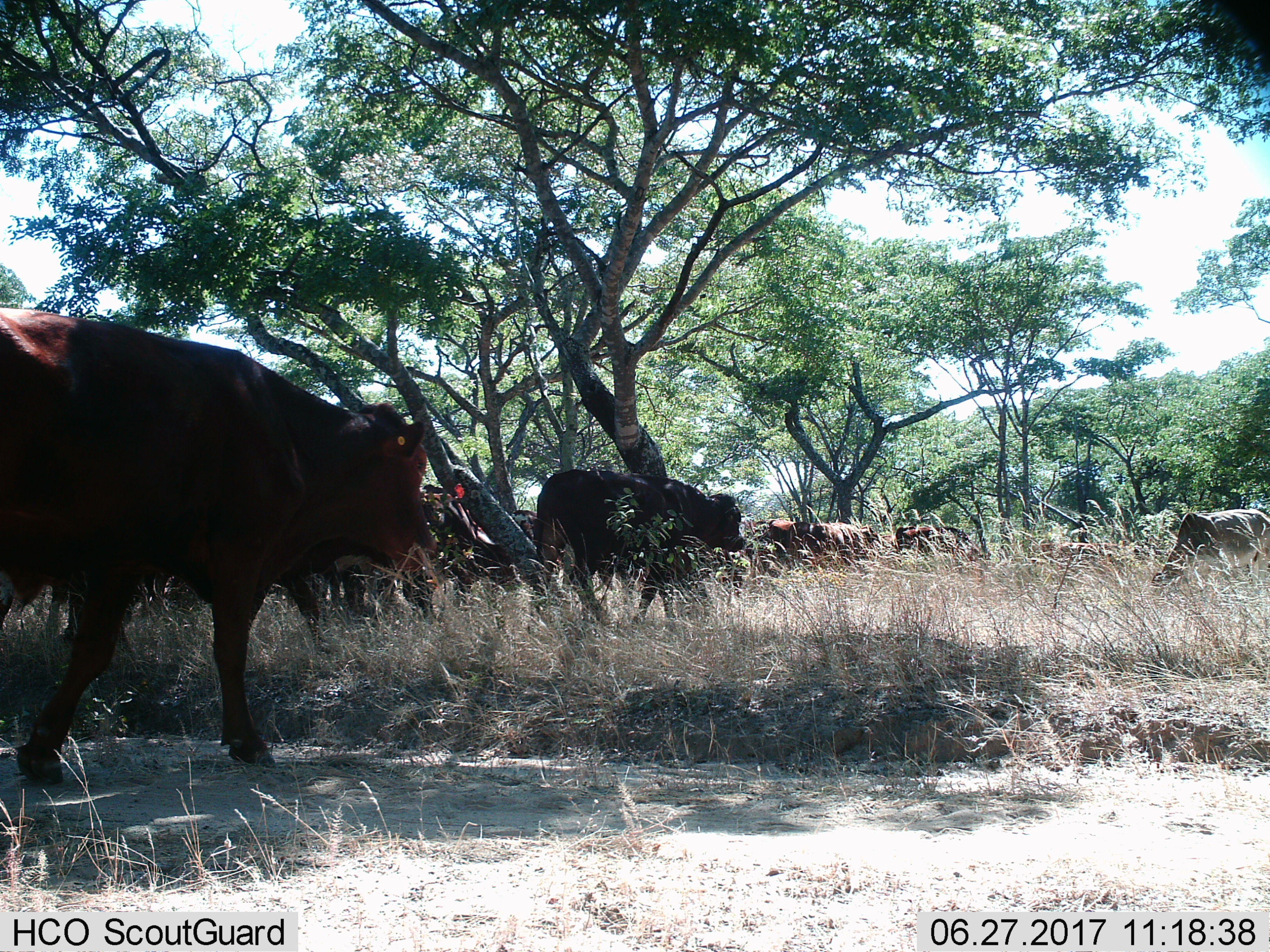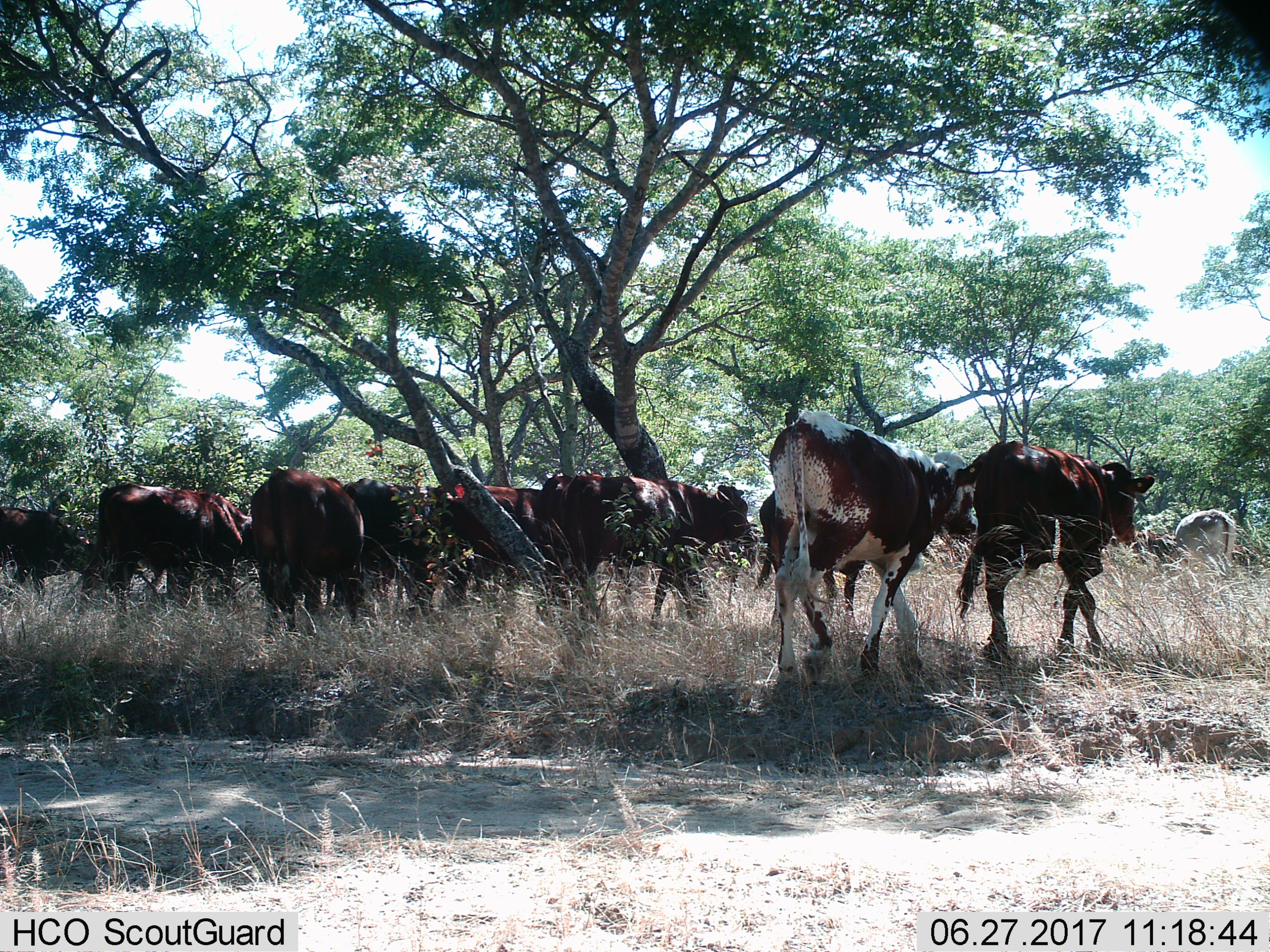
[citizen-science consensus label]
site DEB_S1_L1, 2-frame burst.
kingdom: Animalia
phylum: Chordata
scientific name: Vertebrata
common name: domestic animal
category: domesticanimal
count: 11-50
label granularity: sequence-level